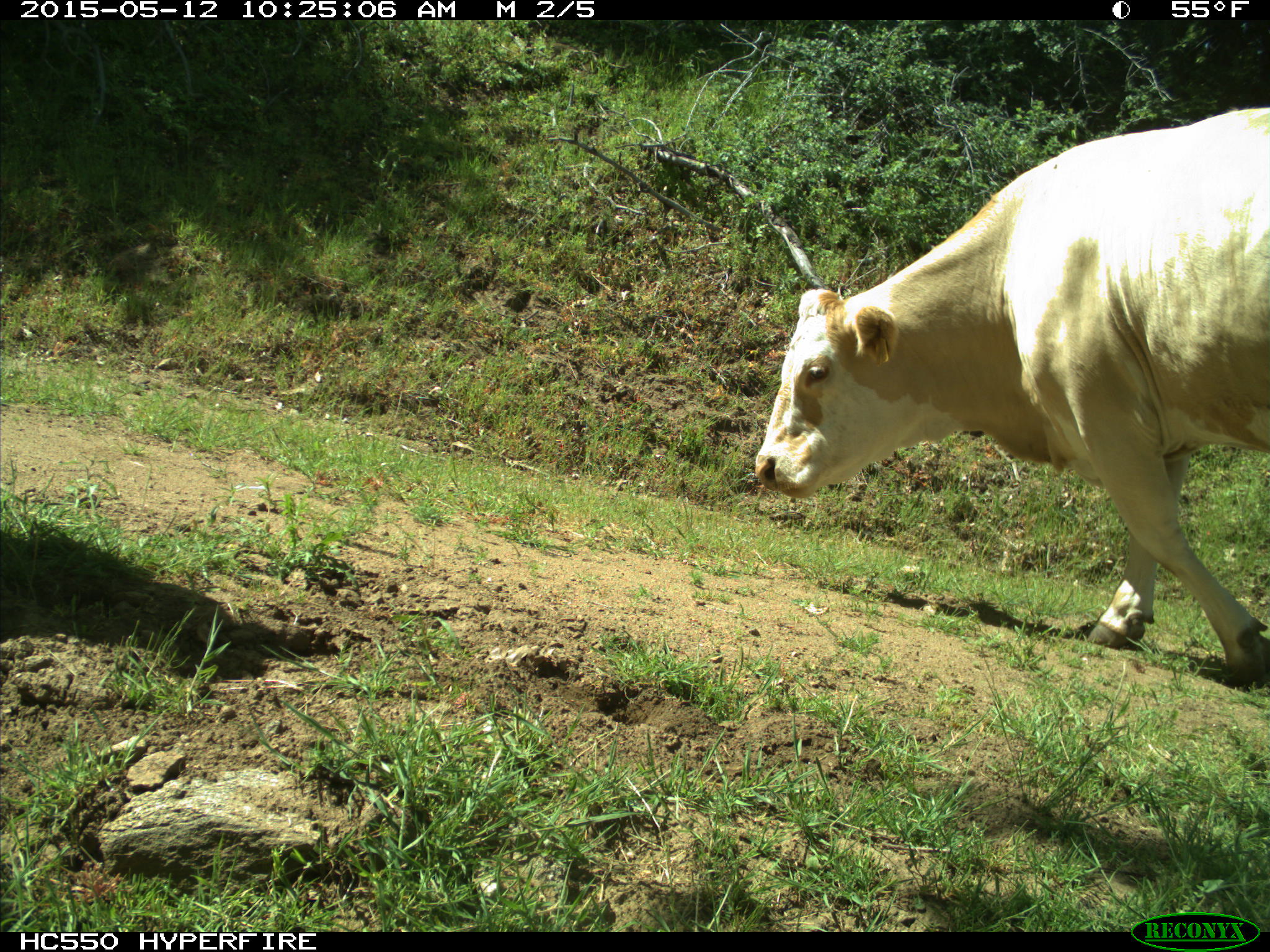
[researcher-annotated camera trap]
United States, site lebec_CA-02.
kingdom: Animalia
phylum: Chordata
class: Mammalia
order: Artiodactyla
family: Bovidae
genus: Bos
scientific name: Bos taurus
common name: domestic cow